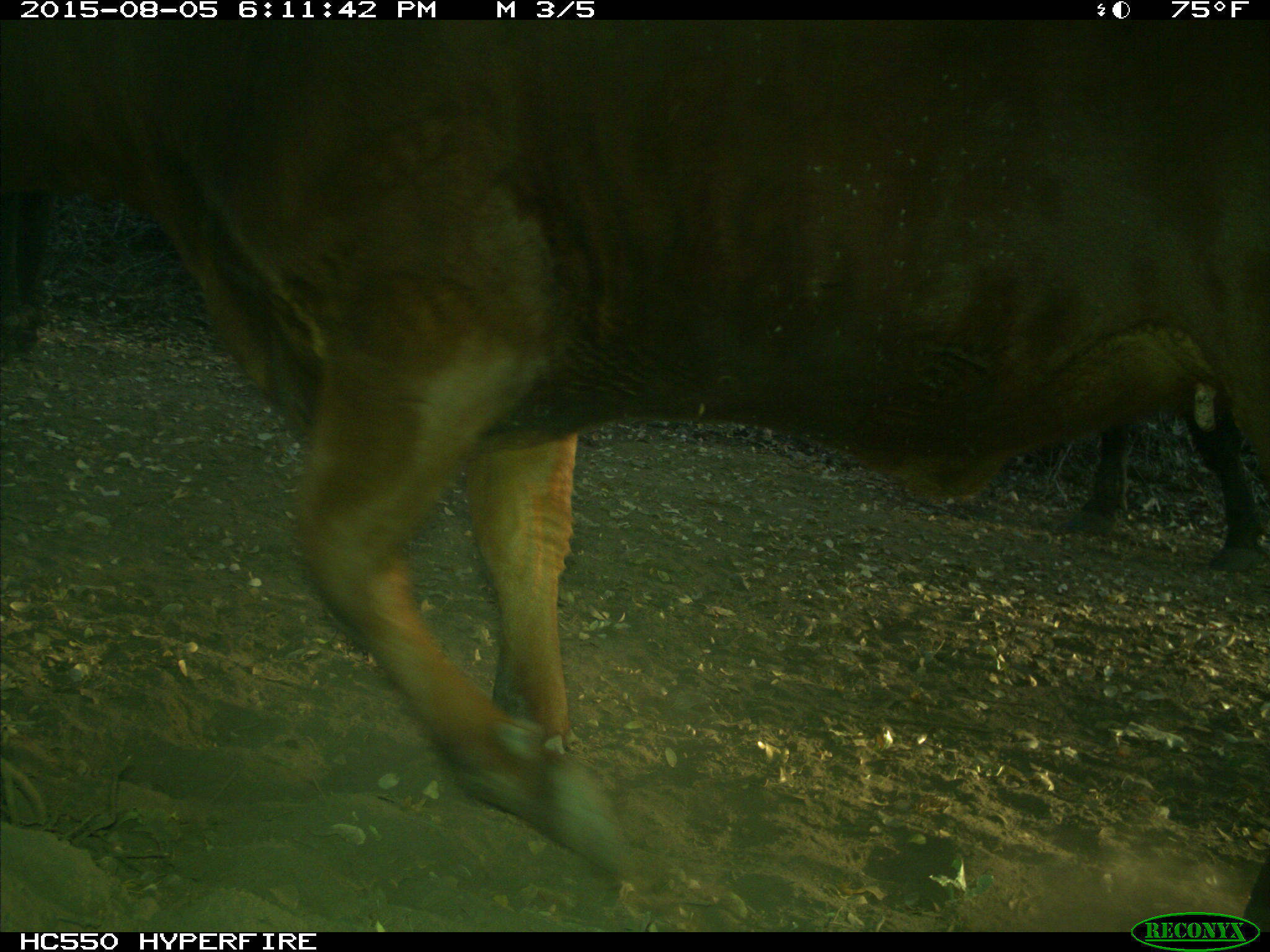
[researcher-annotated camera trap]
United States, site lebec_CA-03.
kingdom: Animalia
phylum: Chordata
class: Mammalia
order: Artiodactyla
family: Bovidae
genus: Bos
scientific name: Bos taurus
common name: domestic cow